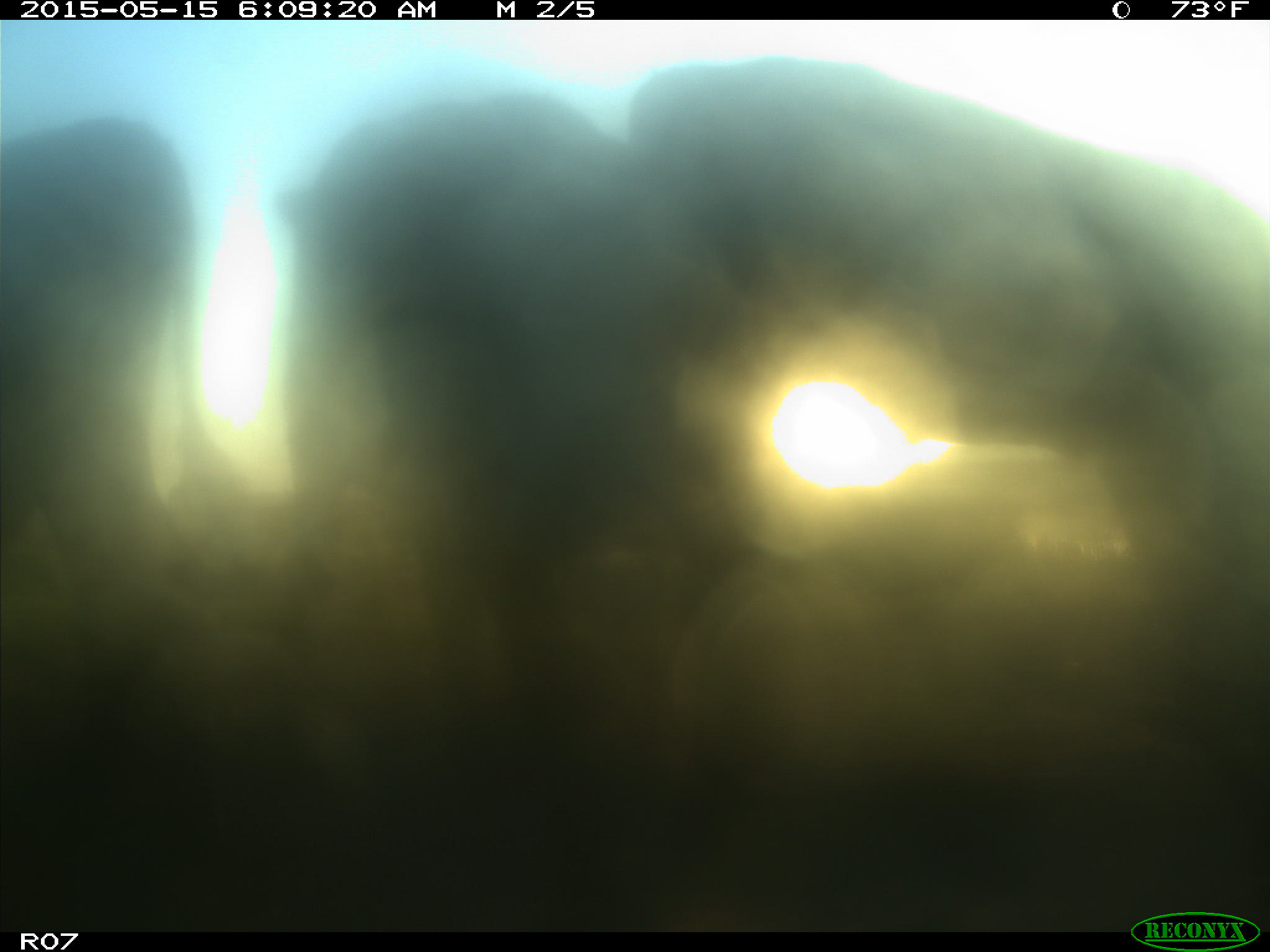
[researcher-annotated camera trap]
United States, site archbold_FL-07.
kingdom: Animalia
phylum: Chordata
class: Mammalia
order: Artiodactyla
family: Bovidae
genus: Bos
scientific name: Bos taurus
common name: domestic cow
Bos taurus (domestic cow).